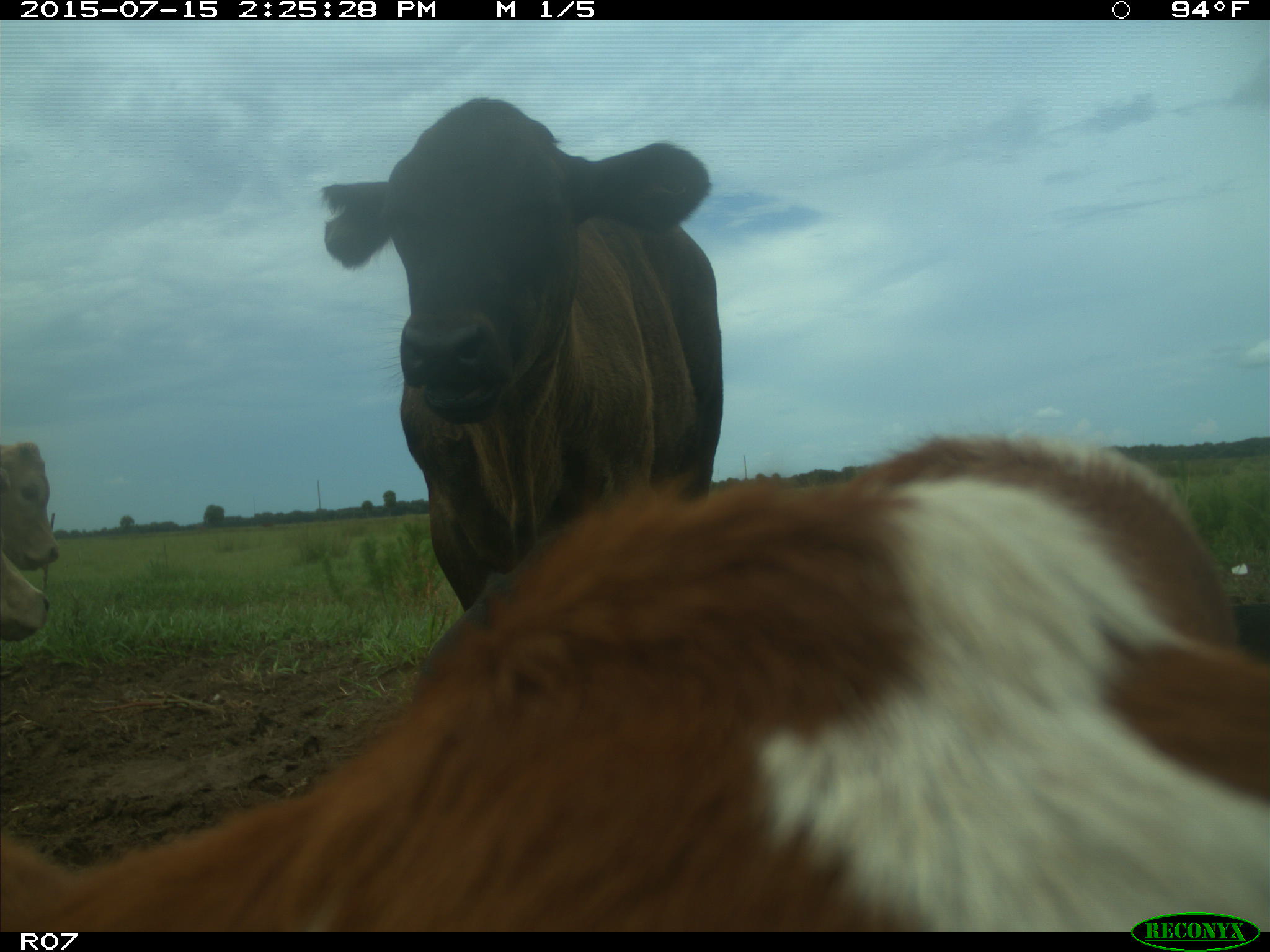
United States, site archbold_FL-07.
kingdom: Animalia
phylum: Chordata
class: Mammalia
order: Artiodactyla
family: Bovidae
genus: Bos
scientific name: Bos taurus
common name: domestic cow